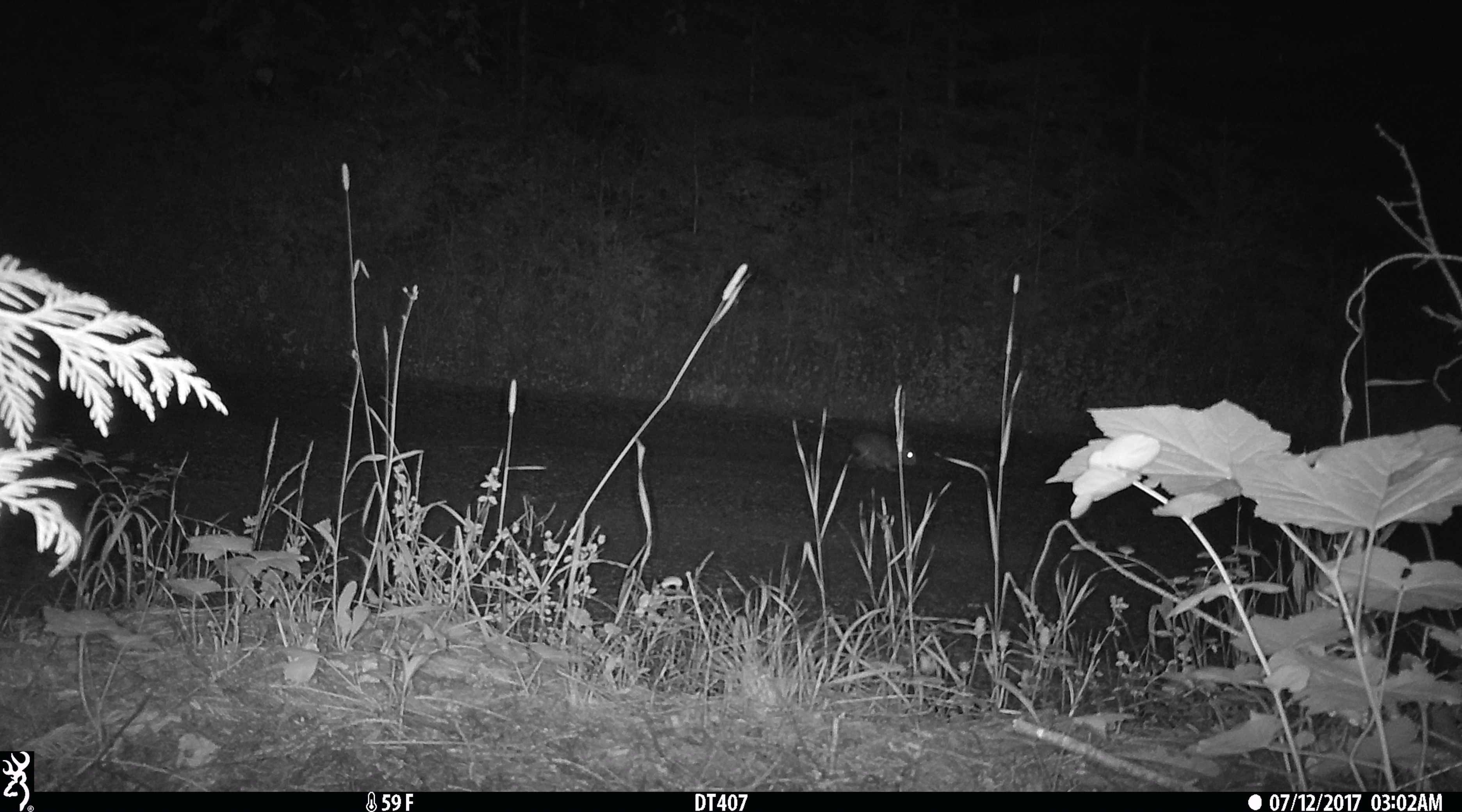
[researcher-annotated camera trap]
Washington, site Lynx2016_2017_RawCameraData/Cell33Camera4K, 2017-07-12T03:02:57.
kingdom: Animalia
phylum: Chordata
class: Mammalia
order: Lagomorpha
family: Leporidae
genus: Lepus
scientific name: Lepus americanus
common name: snowshoe hare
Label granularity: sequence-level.